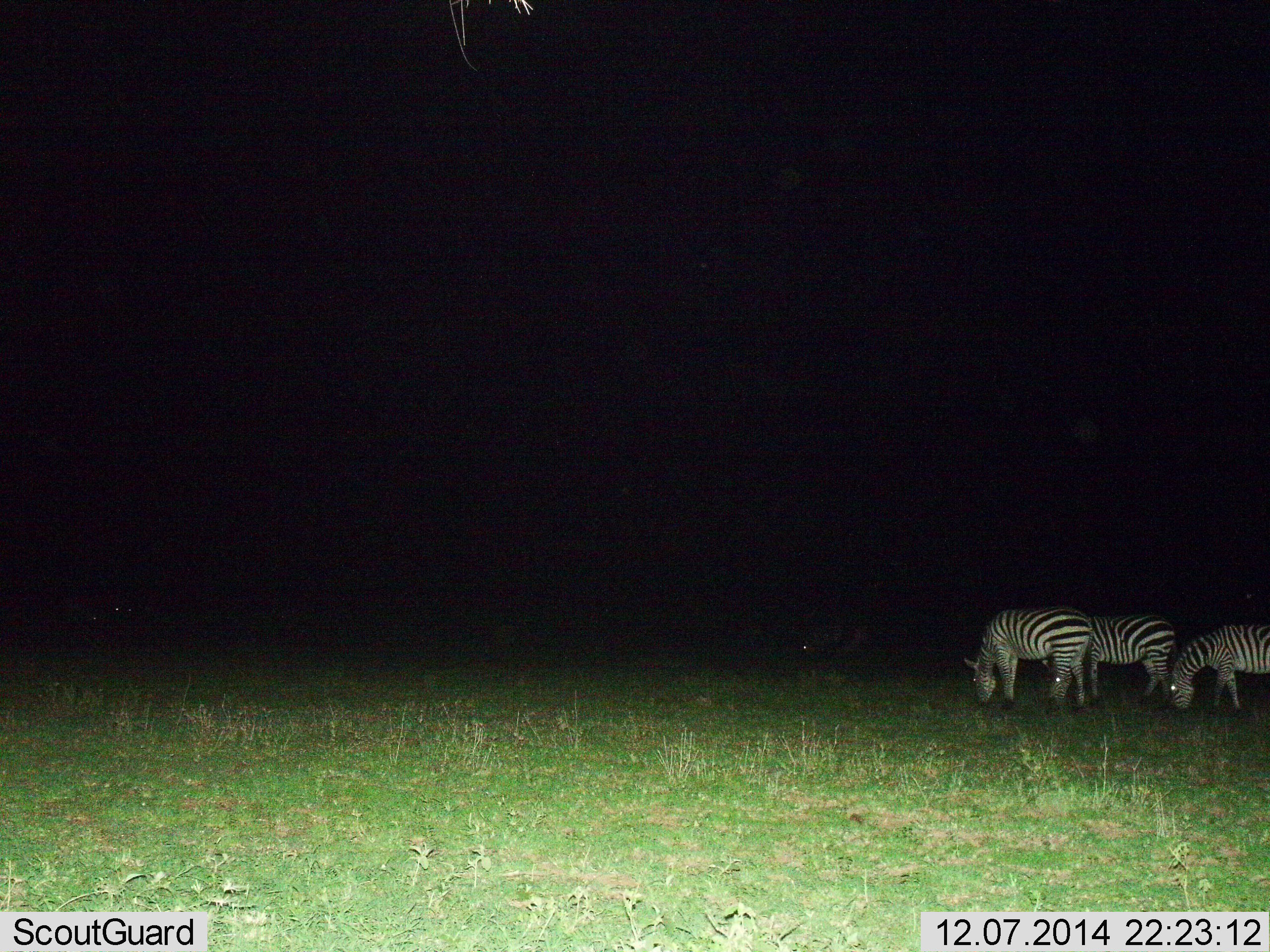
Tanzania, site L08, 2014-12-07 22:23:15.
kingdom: Animalia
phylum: Chordata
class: Mammalia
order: Perissodactyla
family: Equidae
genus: Equus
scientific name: Equus quagga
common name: plains zebra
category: zebra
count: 3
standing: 30%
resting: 0%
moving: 10%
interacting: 0%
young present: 0%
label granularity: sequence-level